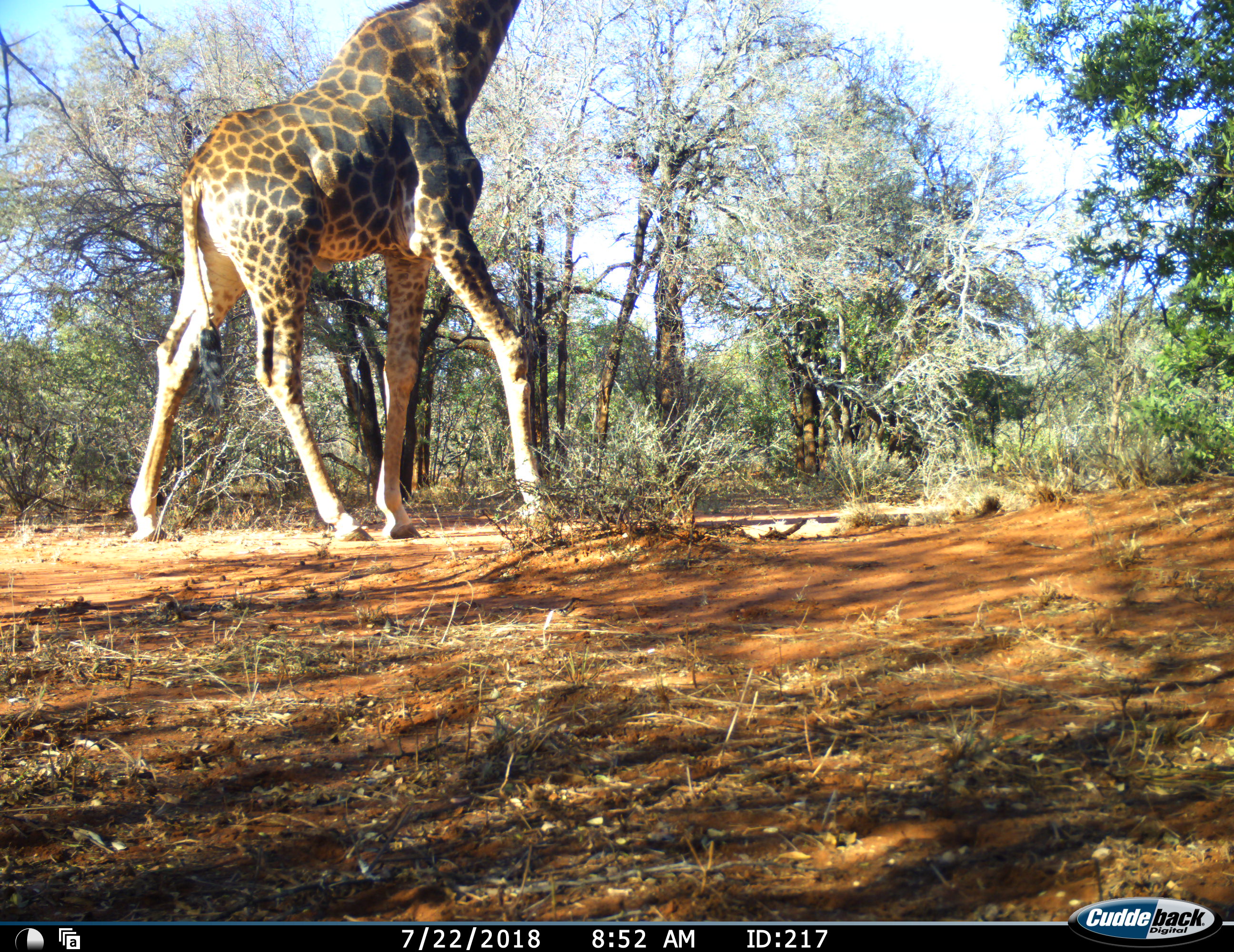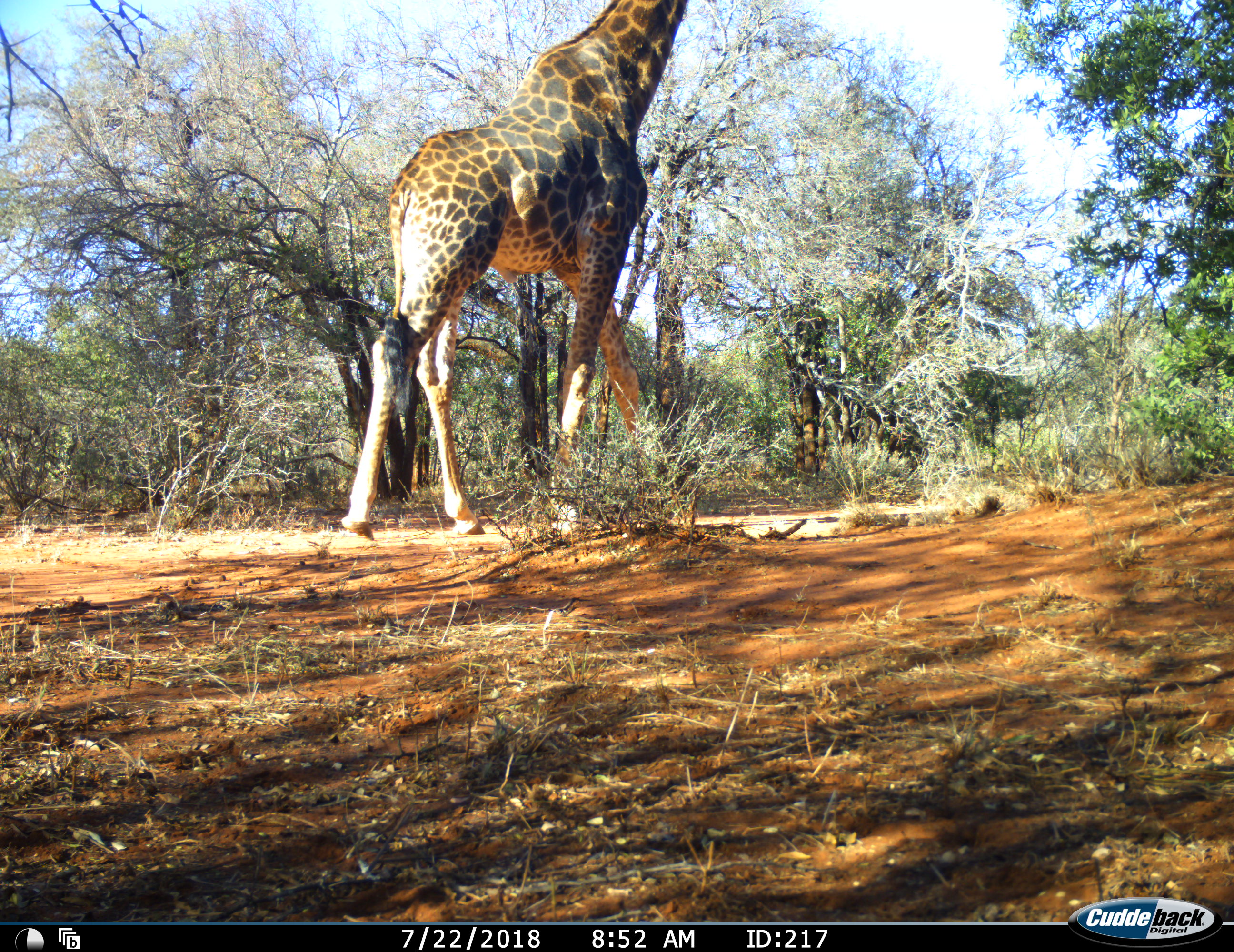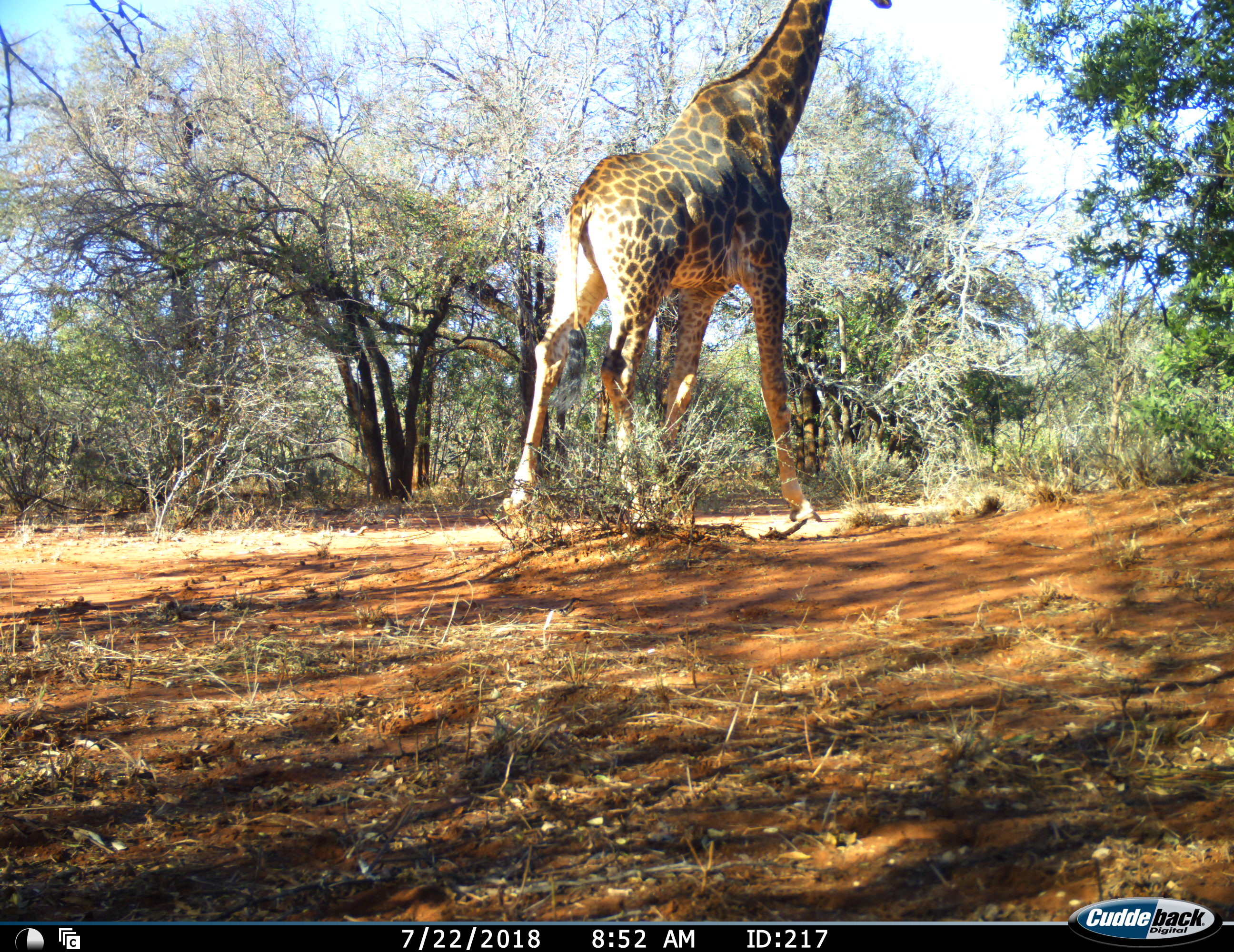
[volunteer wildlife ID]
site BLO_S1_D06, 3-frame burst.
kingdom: Animalia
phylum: Chordata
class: Mammalia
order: Artiodactyla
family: Giraffidae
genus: Giraffa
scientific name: Giraffa camelopardalis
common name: giraffe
Giraffe (Giraffa camelopardalis), count 1. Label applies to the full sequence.